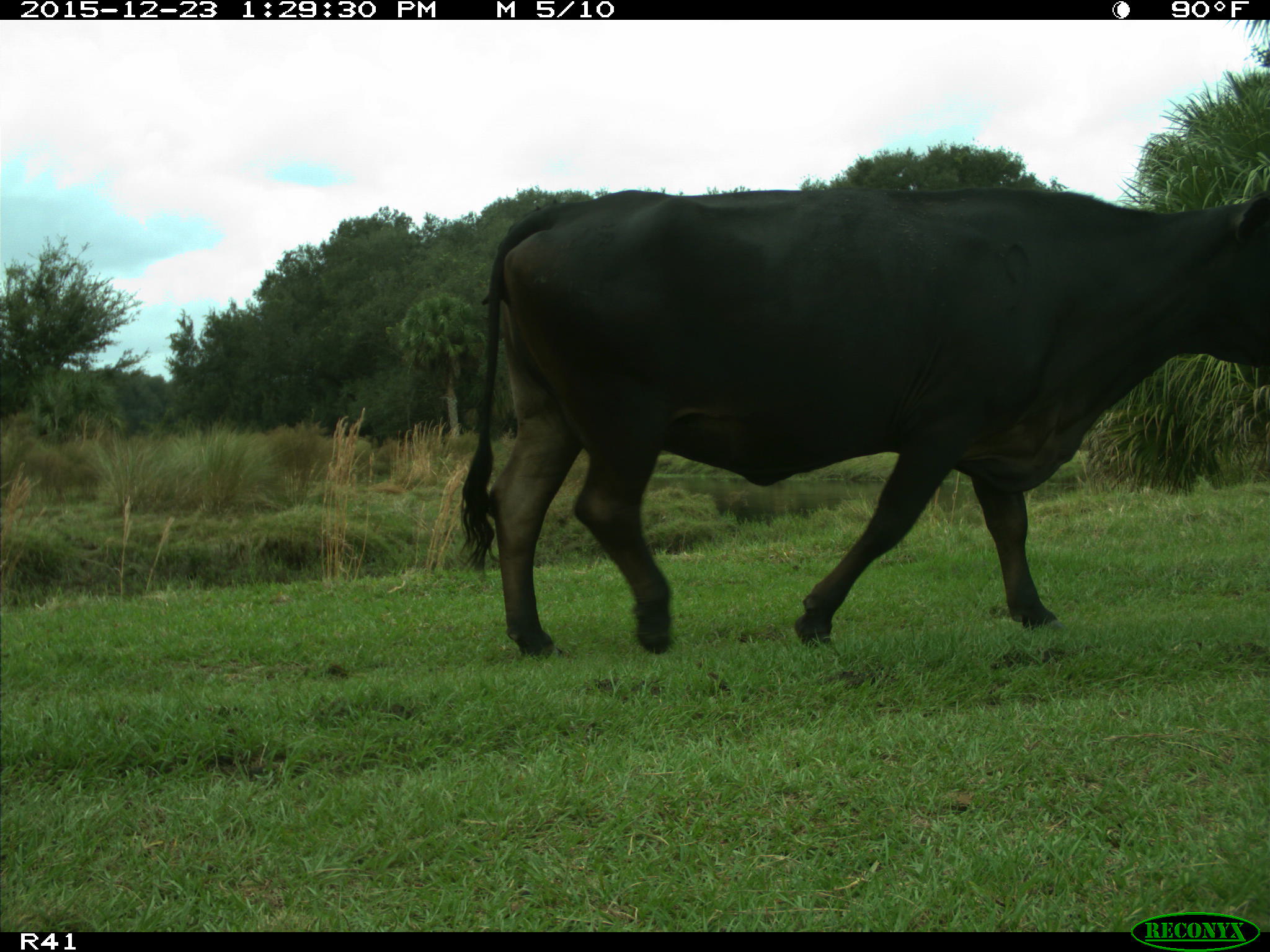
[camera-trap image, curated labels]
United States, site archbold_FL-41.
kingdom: Animalia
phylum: Chordata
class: Mammalia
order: Artiodactyla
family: Bovidae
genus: Bos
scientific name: Bos taurus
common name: domestic cow